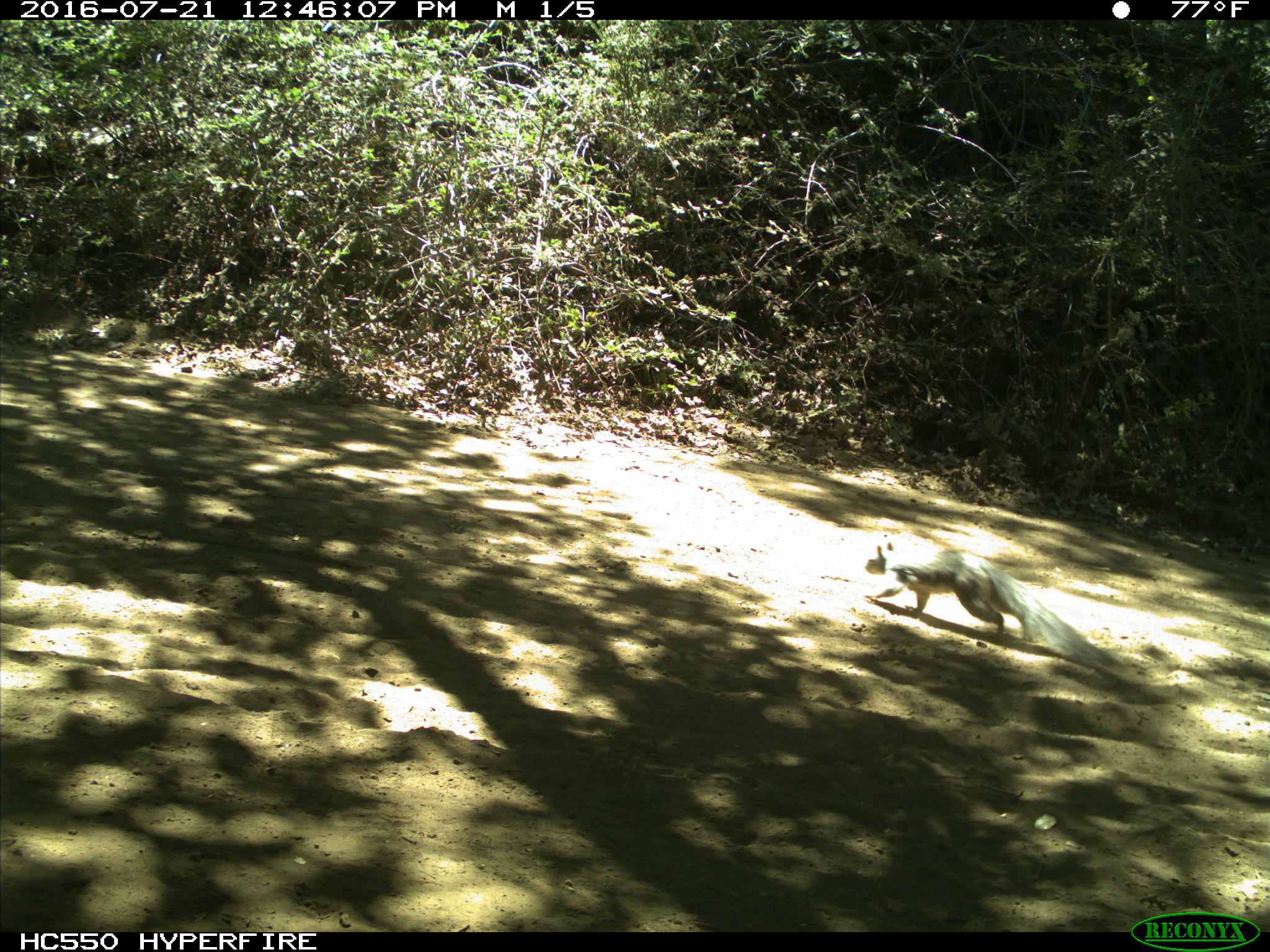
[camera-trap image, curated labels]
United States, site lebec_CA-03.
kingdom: Animalia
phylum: Chordata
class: Mammalia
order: Rodentia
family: Sciuridae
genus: Sciurus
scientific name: Sciurus carolinensis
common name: eastern gray squirrel